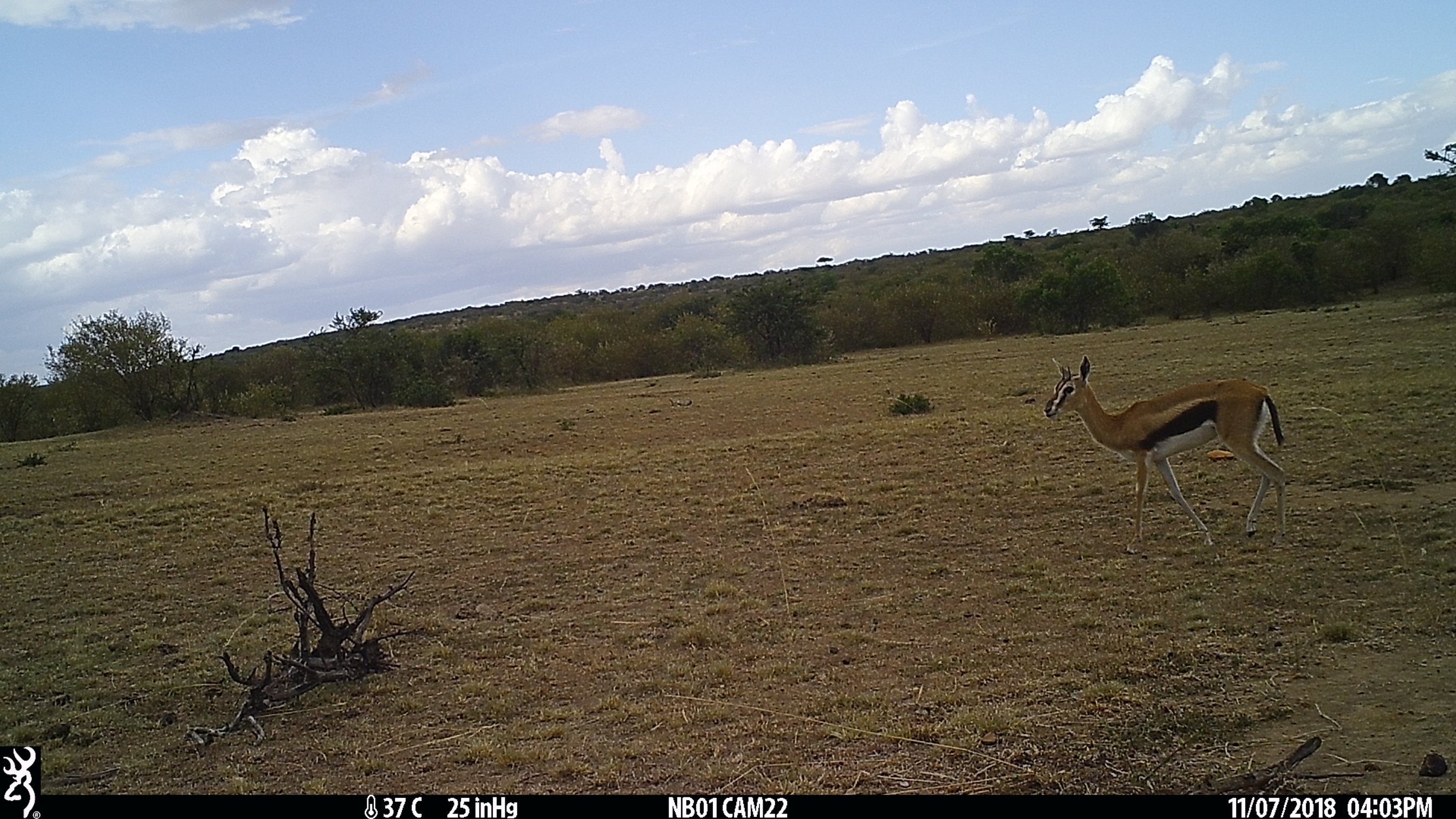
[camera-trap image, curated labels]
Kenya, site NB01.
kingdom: Animalia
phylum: Chordata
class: Mammalia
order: Artiodactyla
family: Bovidae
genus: Eudorcas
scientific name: Eudorcas thomsonii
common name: thomon's gazelle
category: gazelle thomsons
Gazelle thomsons (thomon's gazelle) (Eudorcas thomsonii).